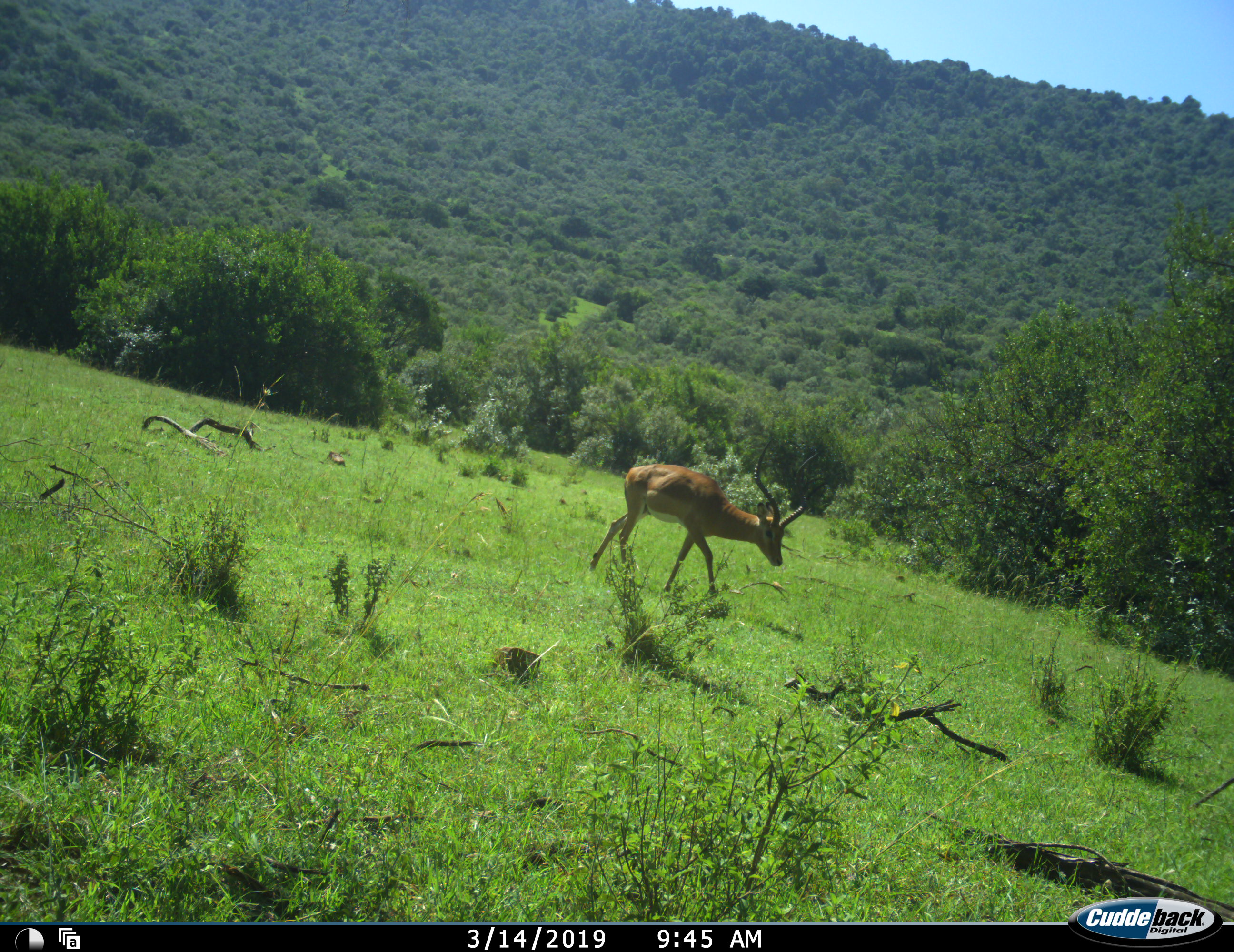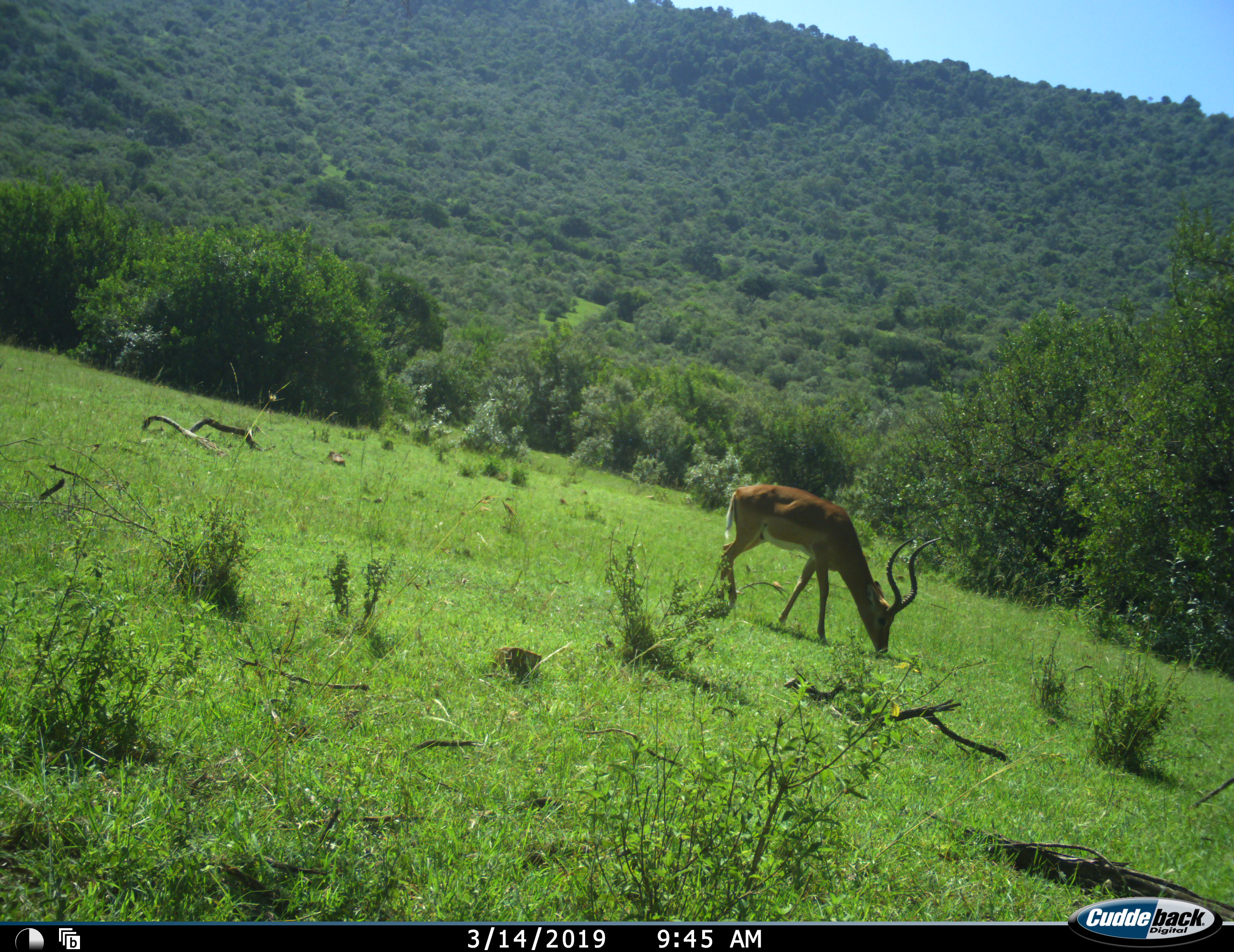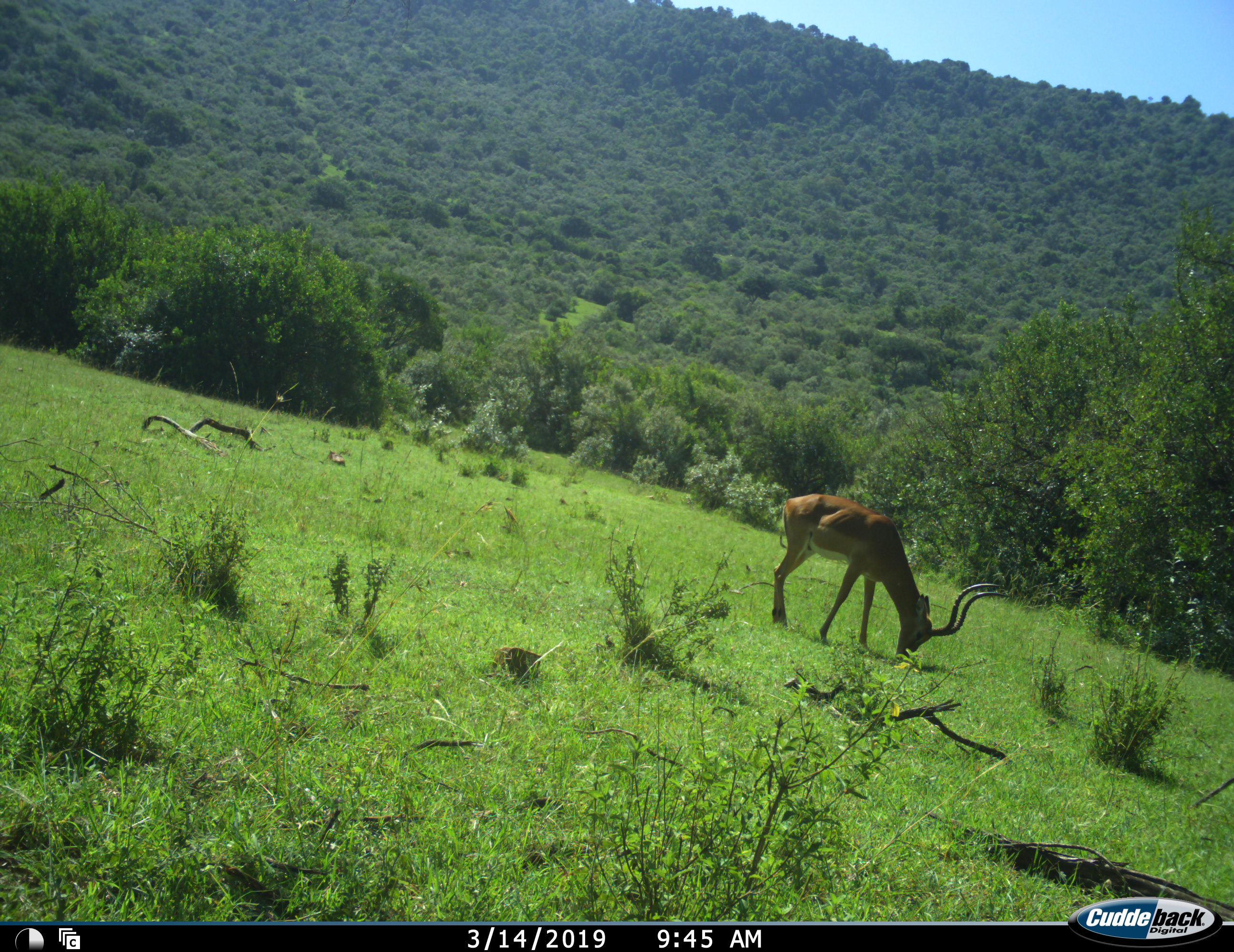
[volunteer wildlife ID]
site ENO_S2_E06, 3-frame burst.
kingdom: Animalia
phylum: Chordata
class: Mammalia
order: Artiodactyla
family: Bovidae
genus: Aepyceros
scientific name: Aepyceros melampus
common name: impala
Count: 1.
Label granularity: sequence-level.